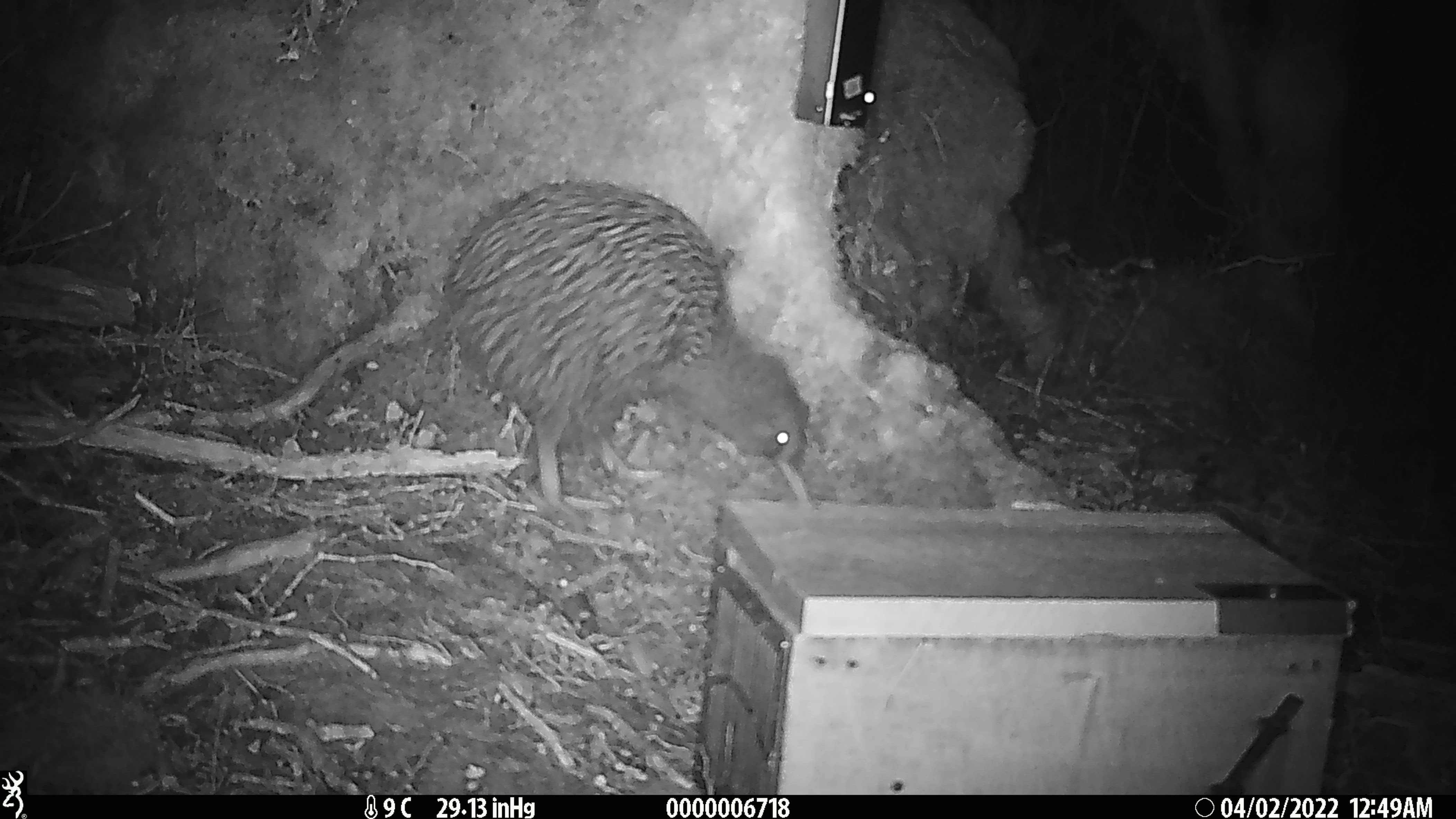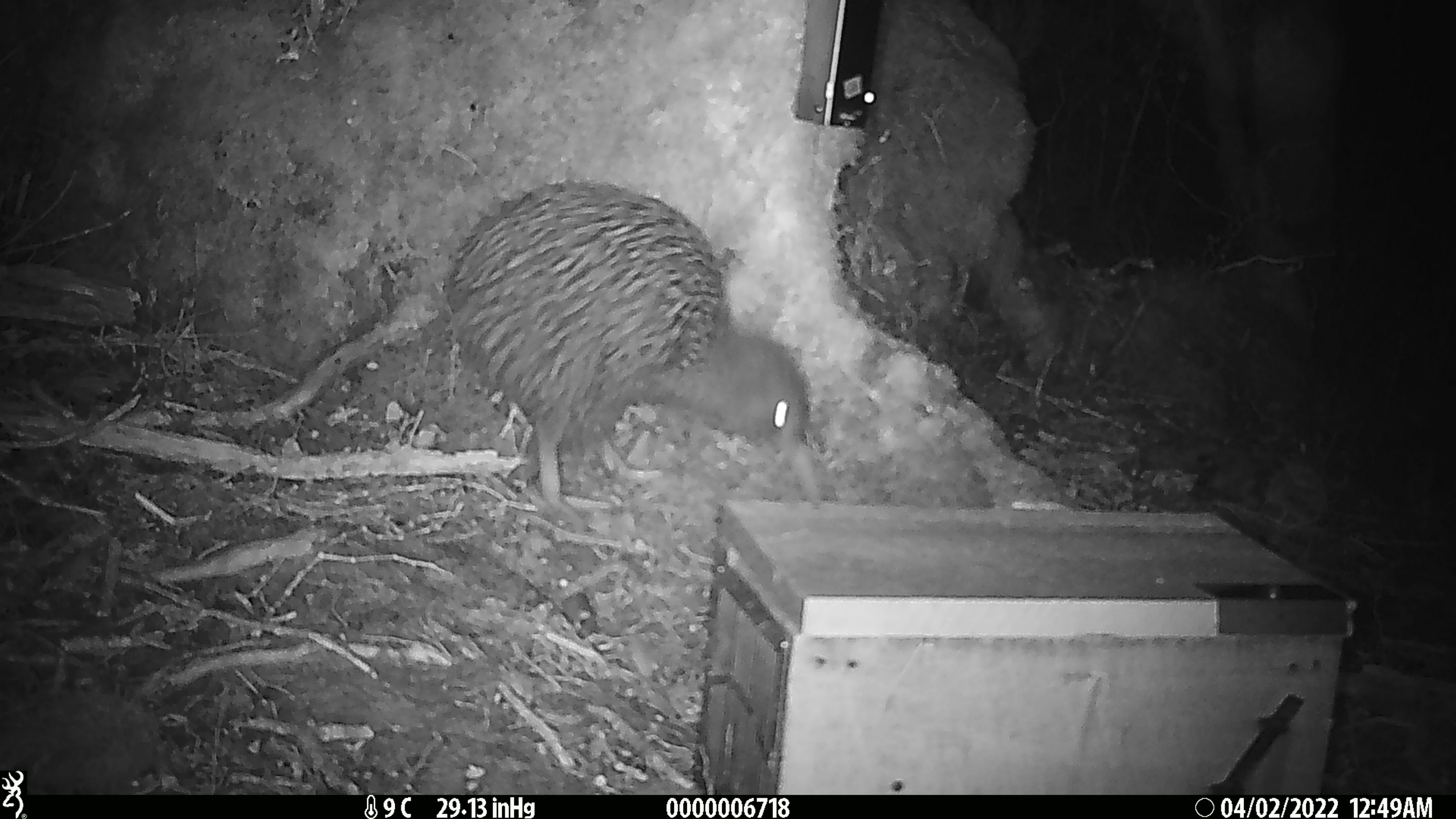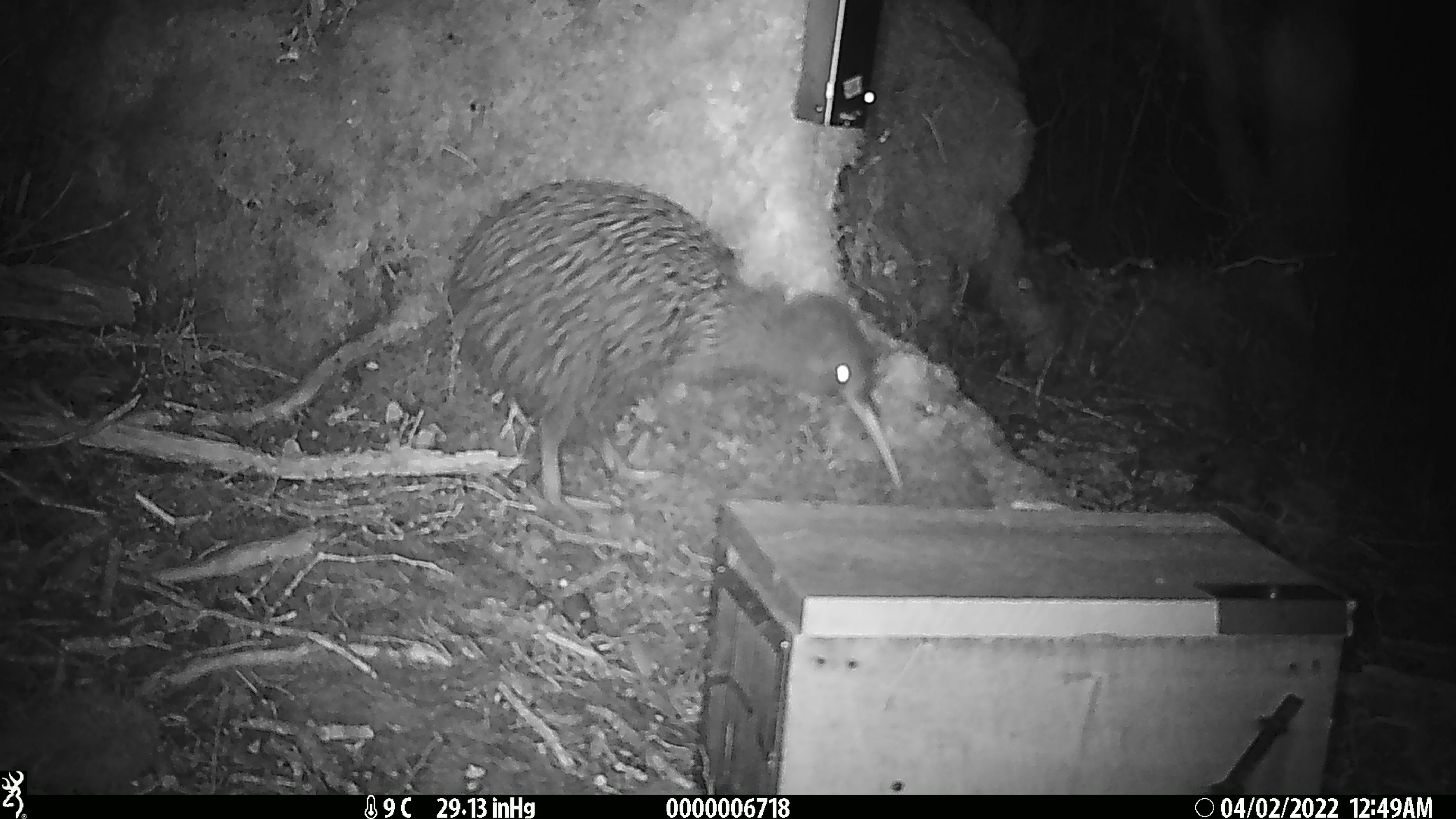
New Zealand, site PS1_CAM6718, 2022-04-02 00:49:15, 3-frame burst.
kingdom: Animalia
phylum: Chordata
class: Aves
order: Apterygiformes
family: Apterygidae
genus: Apteryx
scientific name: Apteryx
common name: kiwi